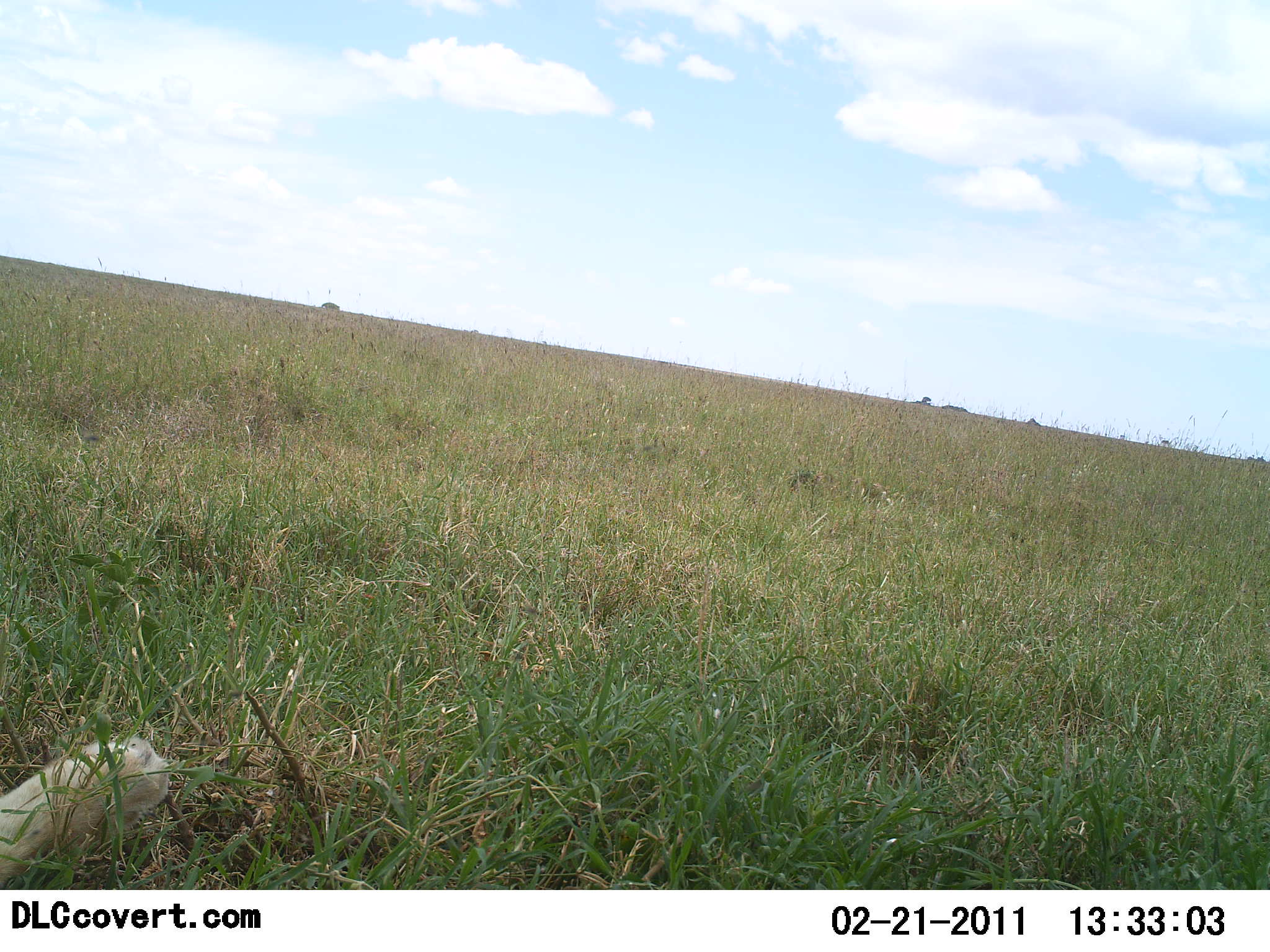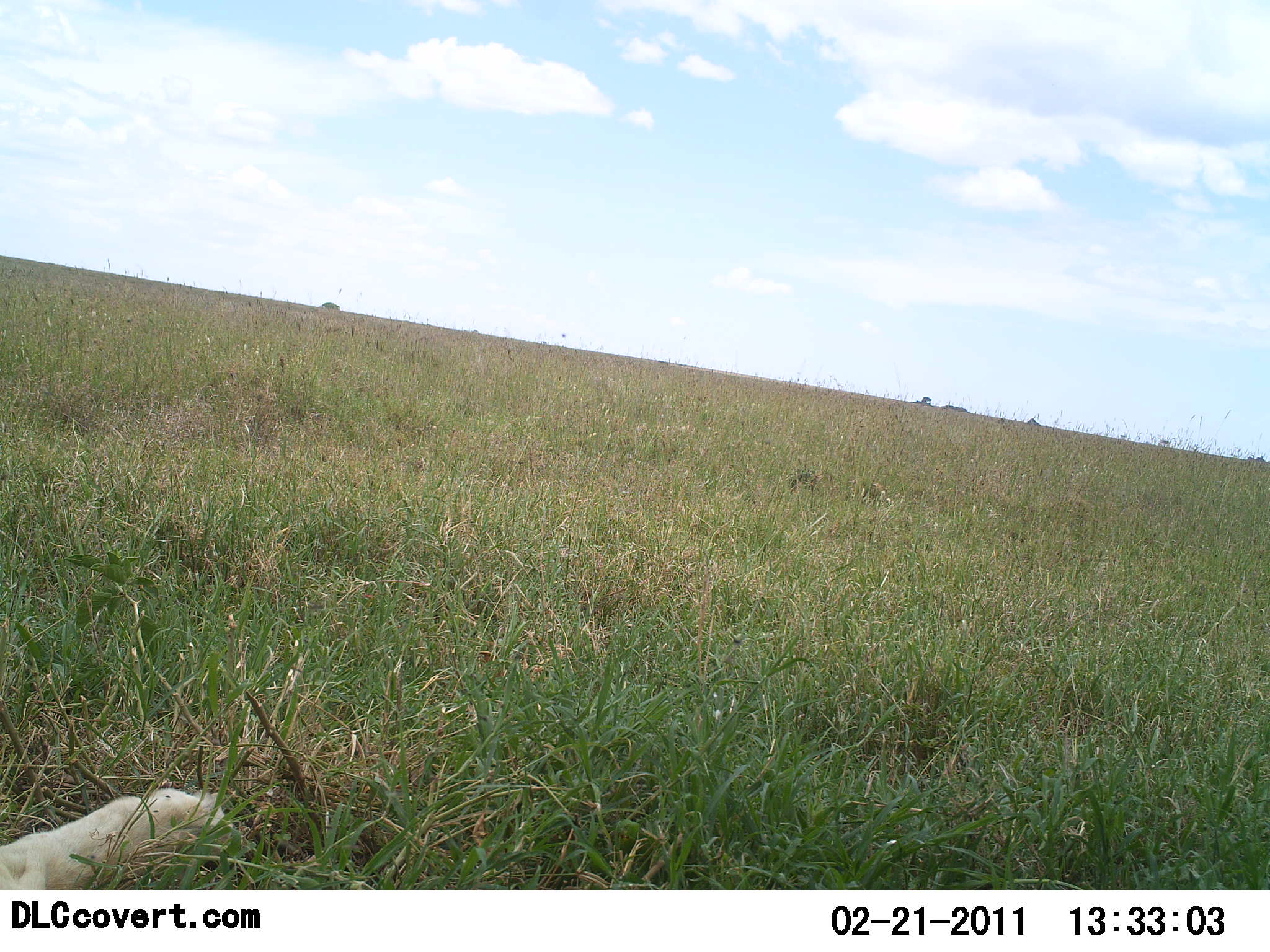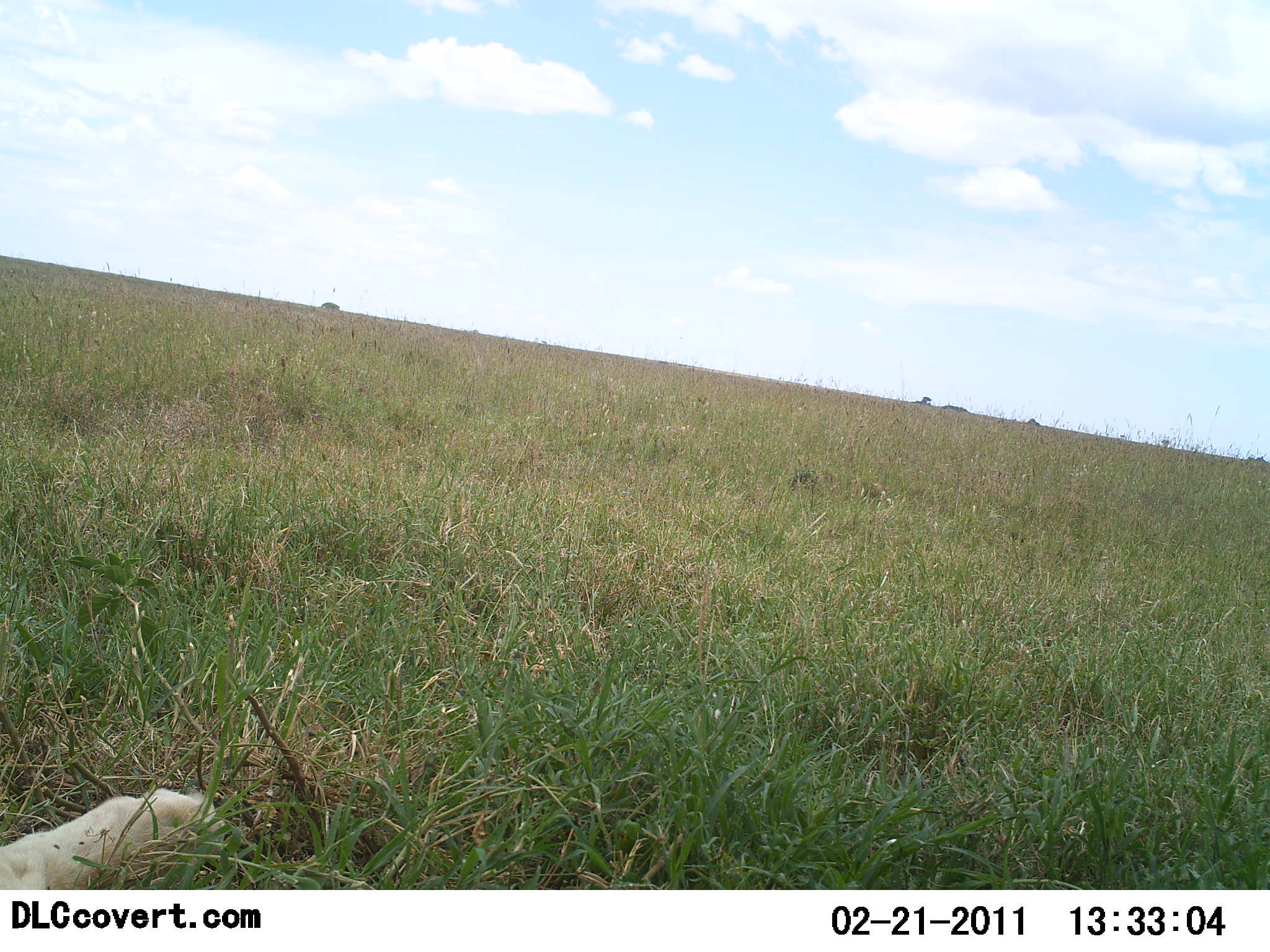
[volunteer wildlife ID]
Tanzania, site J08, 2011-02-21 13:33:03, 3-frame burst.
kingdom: Animalia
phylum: Chordata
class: Mammalia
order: Carnivora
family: Felidae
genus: Panthera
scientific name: Panthera leo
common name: lion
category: lionfemale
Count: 1.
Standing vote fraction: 0%.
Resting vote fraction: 82%.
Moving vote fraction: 27%.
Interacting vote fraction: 9%.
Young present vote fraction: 9%.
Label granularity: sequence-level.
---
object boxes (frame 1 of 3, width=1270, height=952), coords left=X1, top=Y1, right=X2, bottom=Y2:
animal: left=0, top=731, right=170, bottom=889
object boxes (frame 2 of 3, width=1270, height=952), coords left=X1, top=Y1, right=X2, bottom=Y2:
animal: left=2, top=781, right=229, bottom=889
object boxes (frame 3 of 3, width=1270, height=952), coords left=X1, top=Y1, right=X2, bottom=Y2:
animal: left=0, top=782, right=226, bottom=893